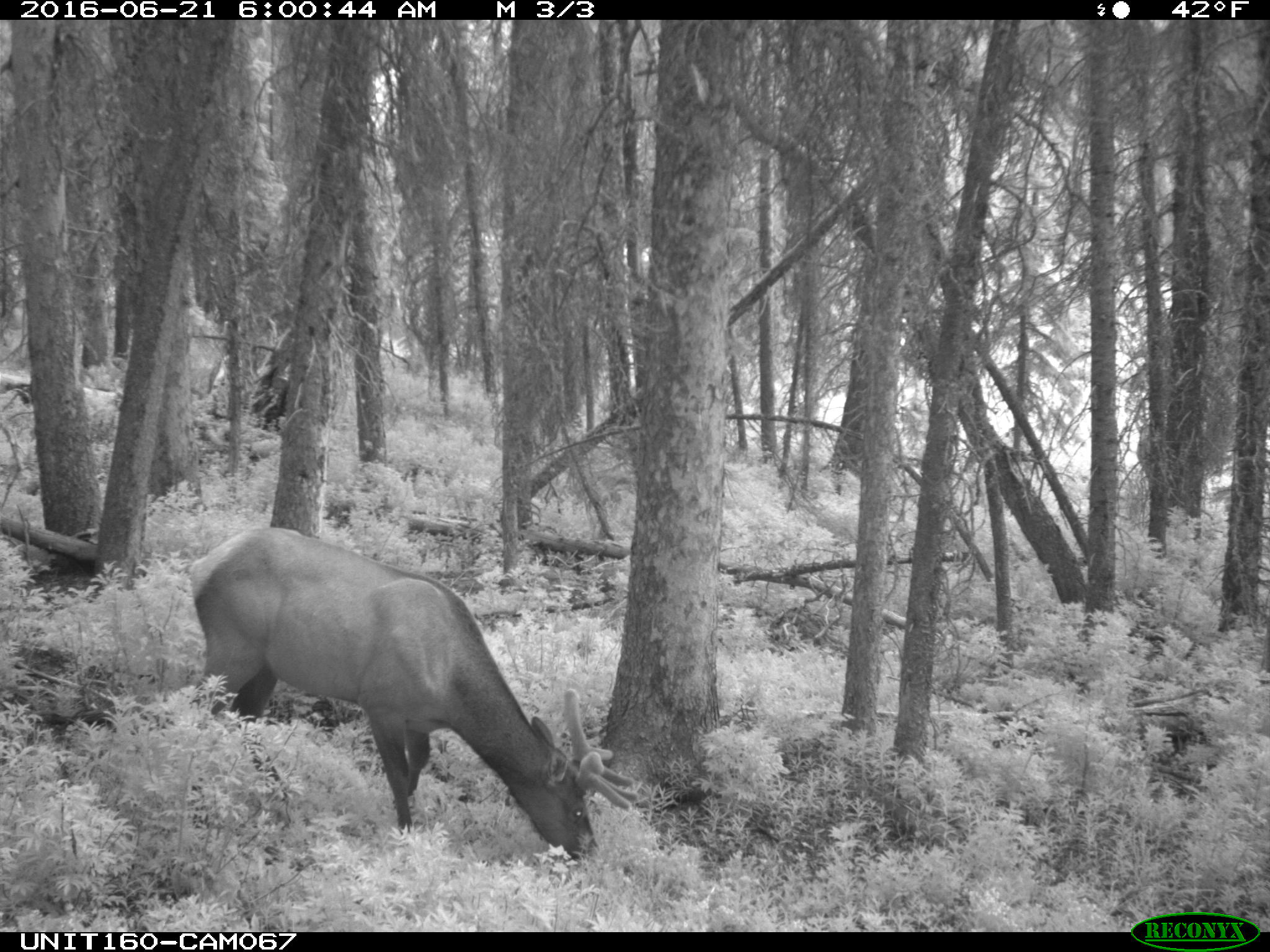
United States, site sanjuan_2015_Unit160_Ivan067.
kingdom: Animalia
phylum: Chordata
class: Mammalia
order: Artiodactyla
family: Cervidae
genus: Cervus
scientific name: Cervus elaphus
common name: red deer